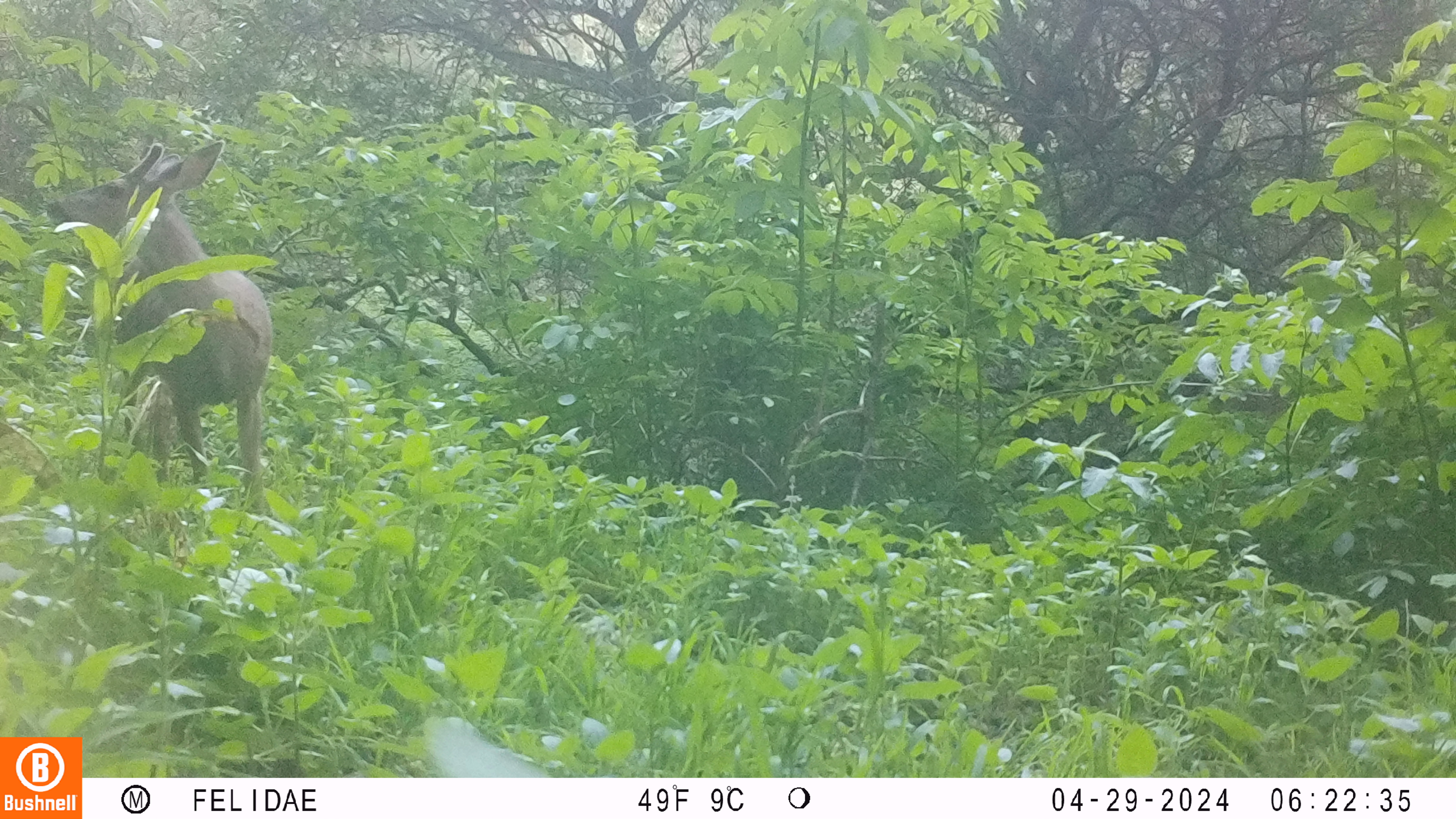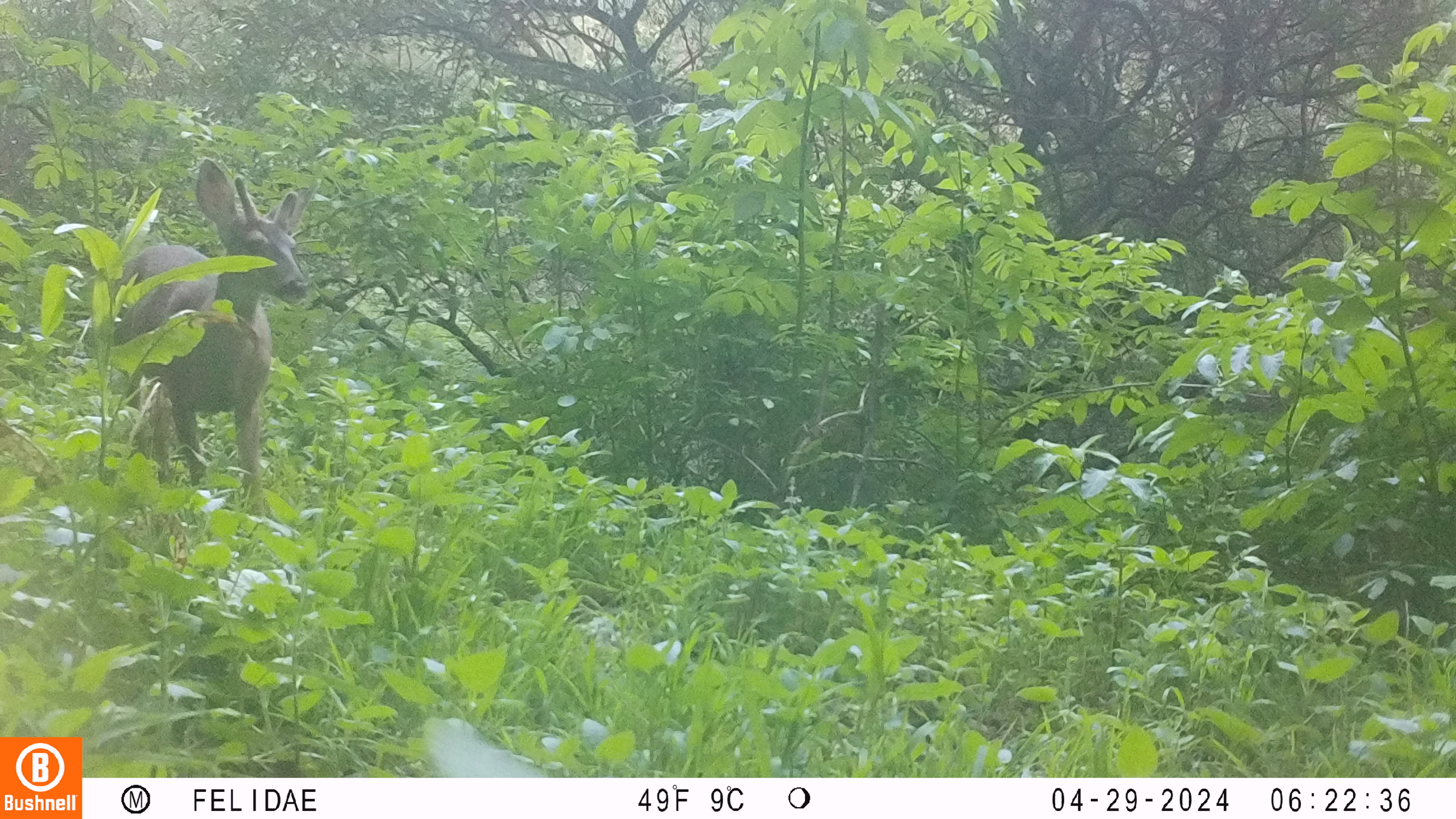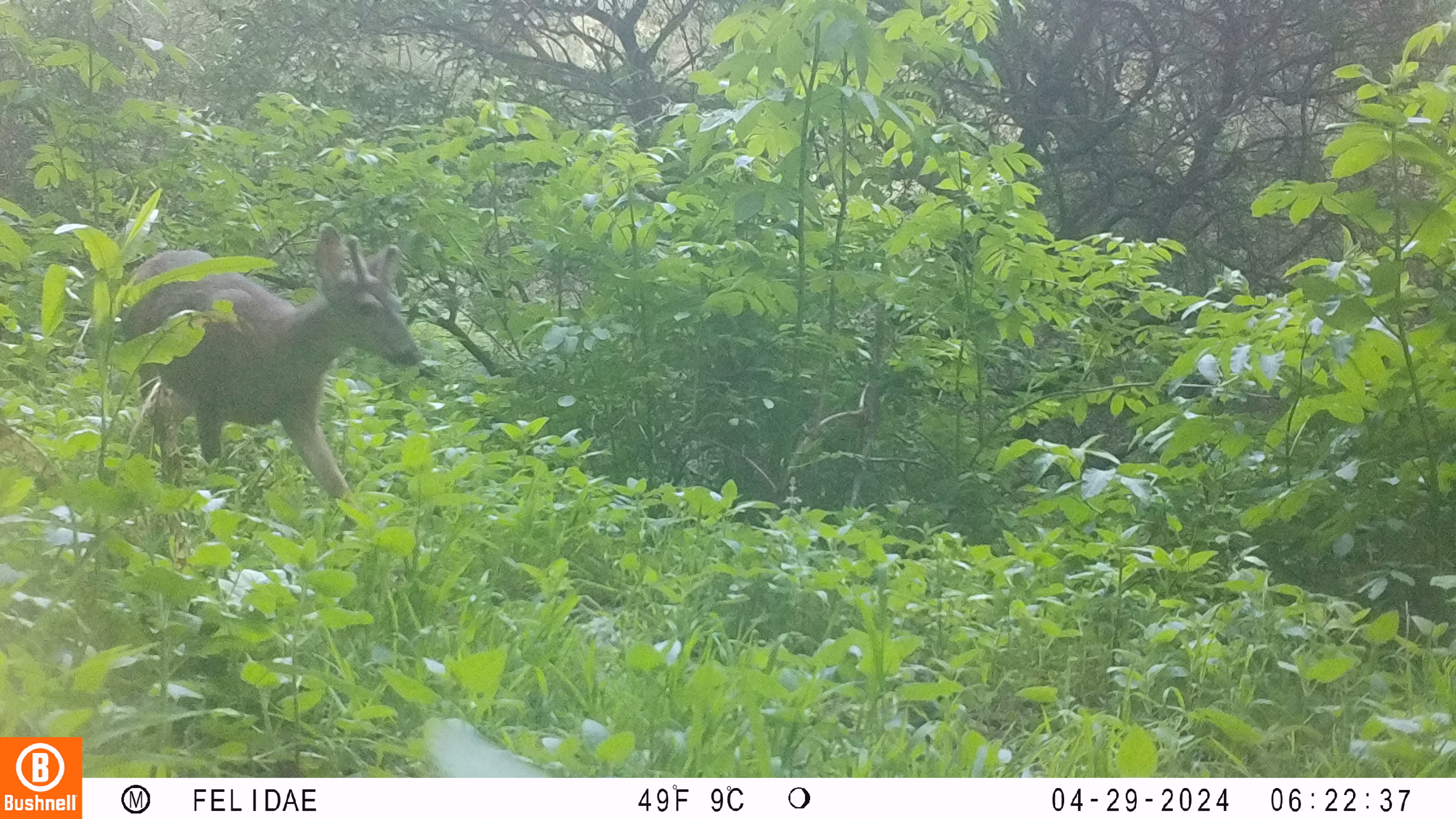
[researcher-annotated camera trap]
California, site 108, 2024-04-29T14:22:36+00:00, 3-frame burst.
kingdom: Animalia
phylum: Chordata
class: Mammalia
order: Artiodactyla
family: Cervidae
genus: Odocoileus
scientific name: Odocoileus hemionus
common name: mule deer